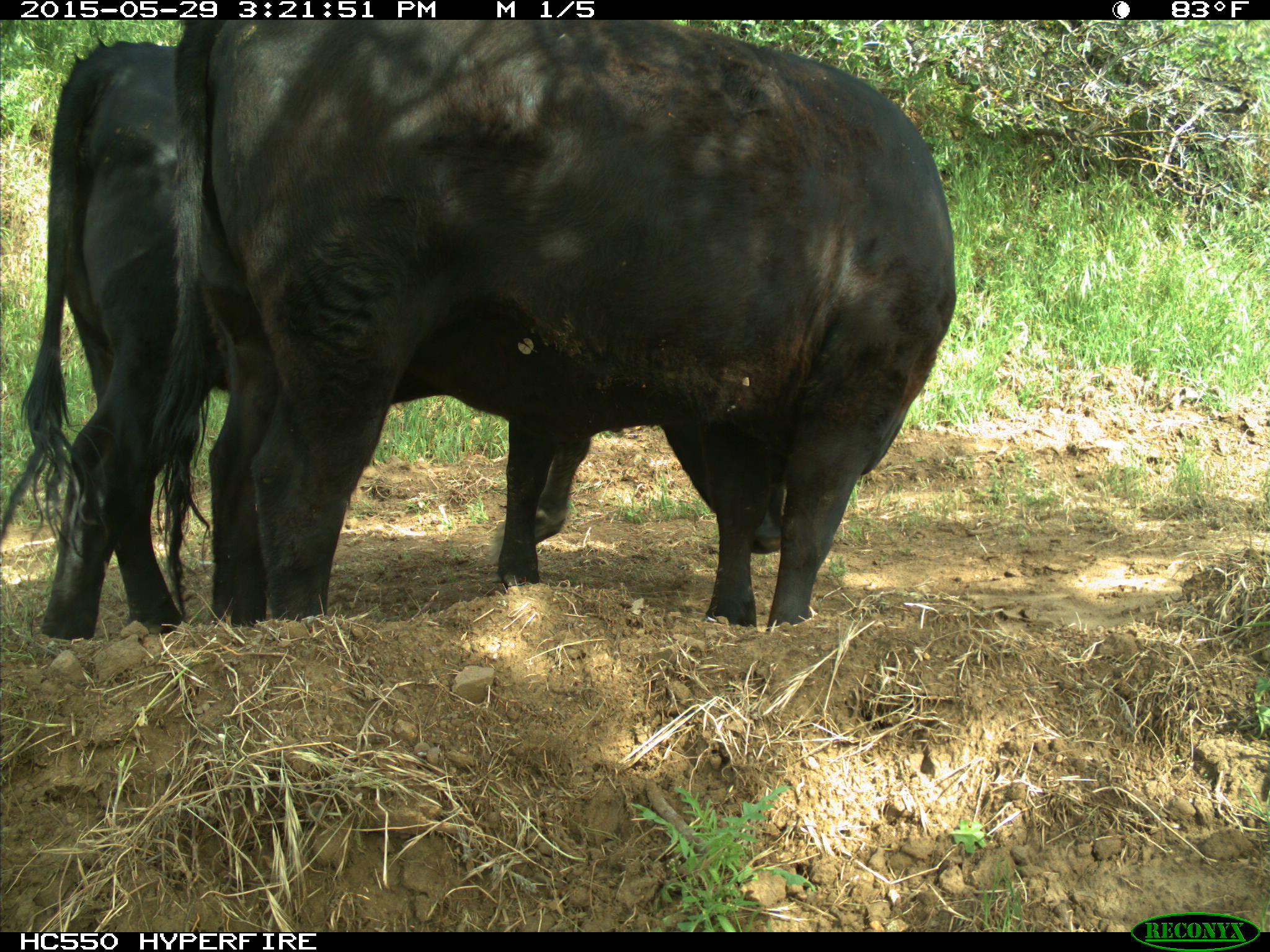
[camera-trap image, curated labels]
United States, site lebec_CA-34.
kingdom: Animalia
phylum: Chordata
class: Mammalia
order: Artiodactyla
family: Bovidae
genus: Bos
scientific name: Bos taurus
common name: domestic cow